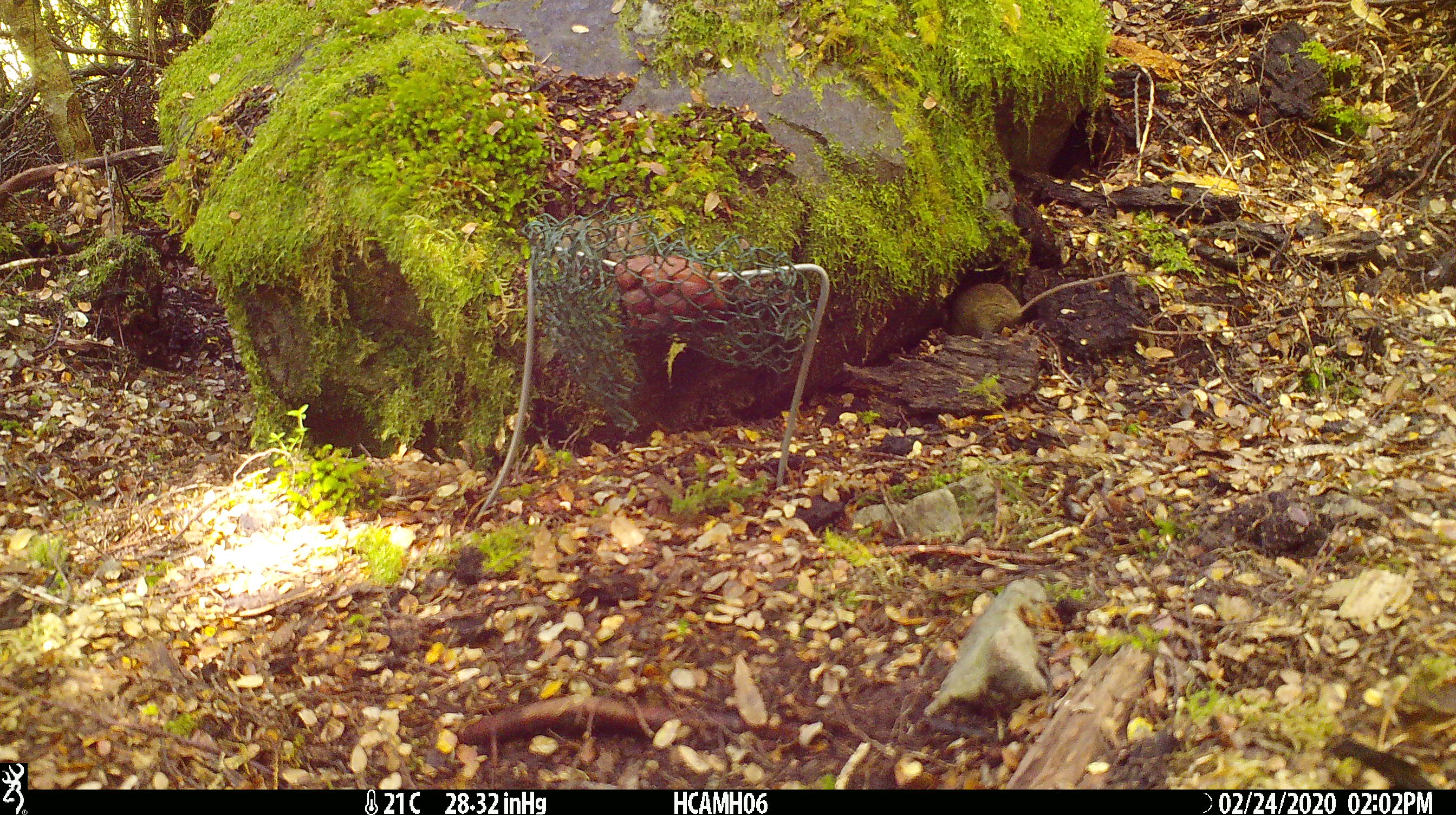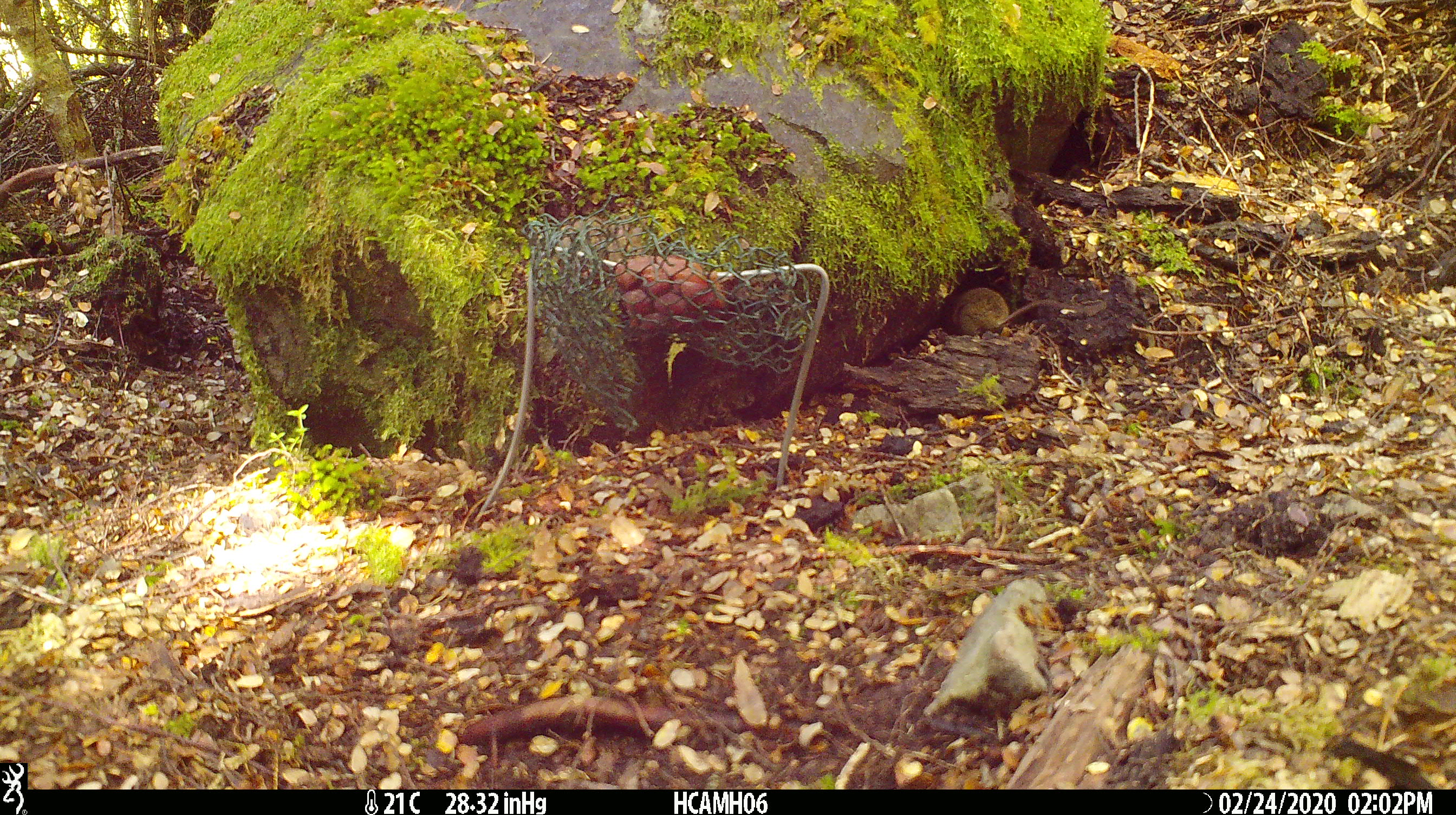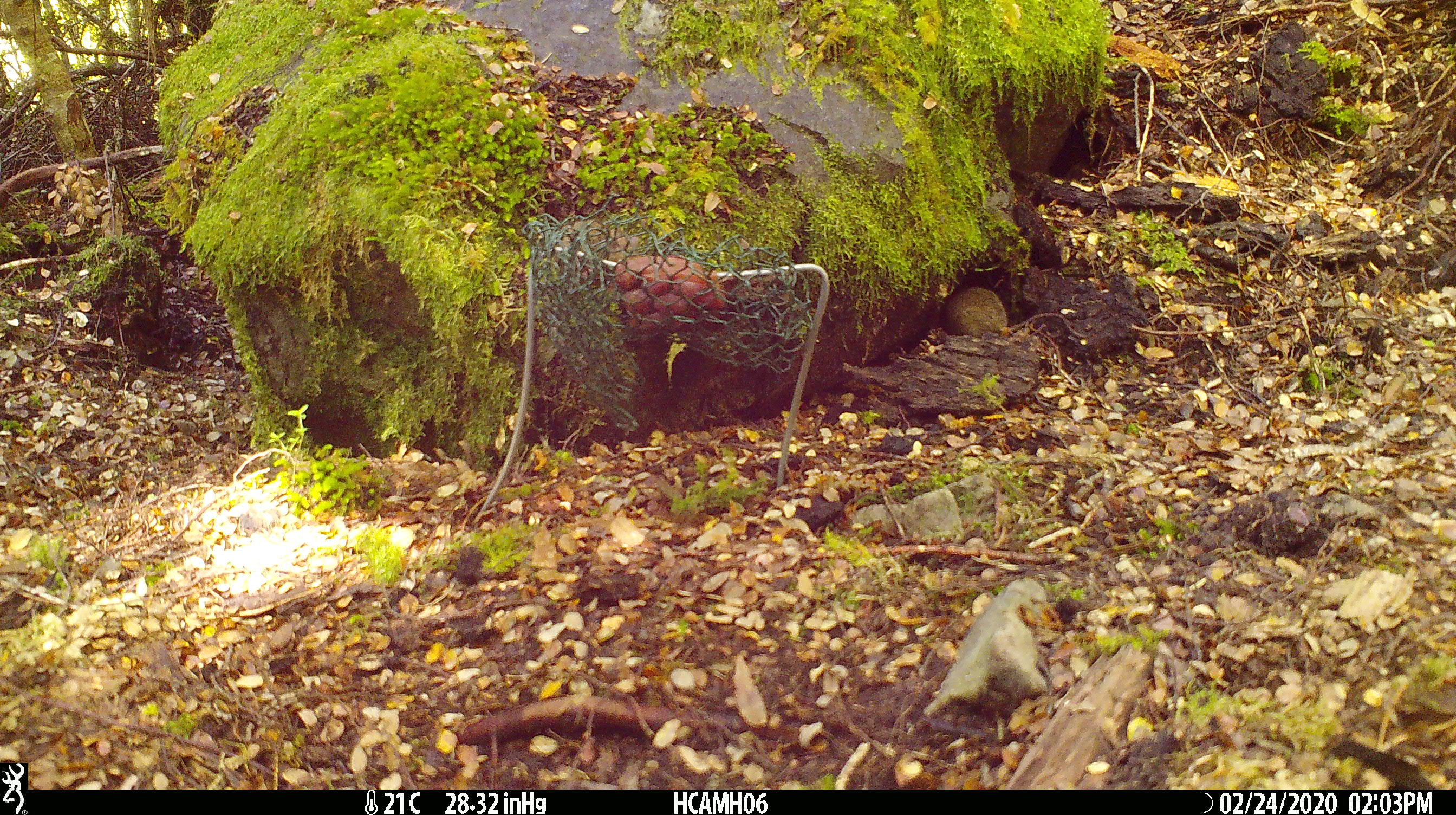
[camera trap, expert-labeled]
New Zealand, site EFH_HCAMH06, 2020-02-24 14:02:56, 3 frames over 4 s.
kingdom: Animalia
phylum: Chordata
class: Mammalia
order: Rodentia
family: Muridae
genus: Mus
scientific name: Mus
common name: mouse